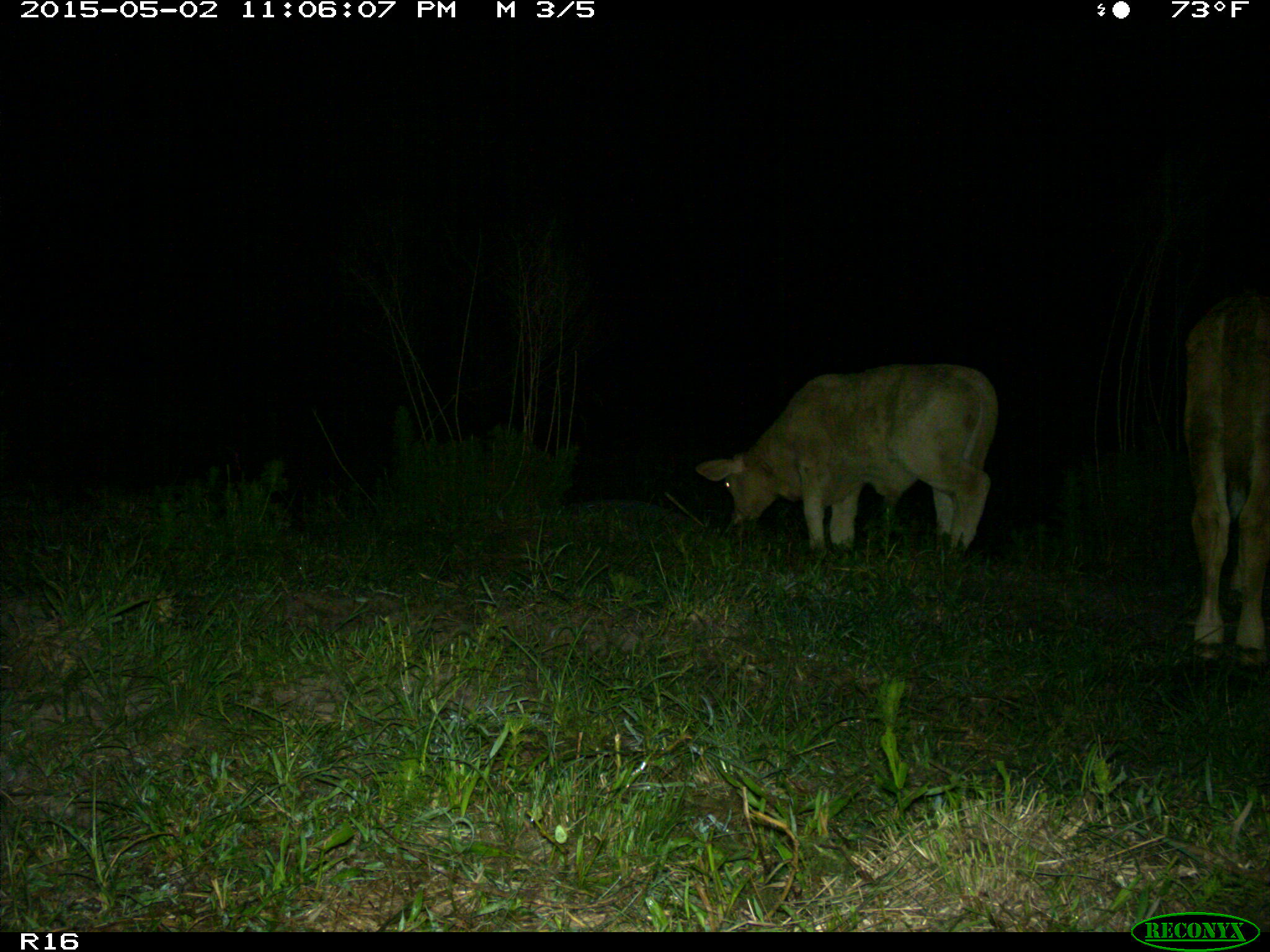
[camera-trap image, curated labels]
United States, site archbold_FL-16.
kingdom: Animalia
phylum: Chordata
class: Mammalia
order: Artiodactyla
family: Bovidae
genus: Bos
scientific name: Bos taurus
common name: domestic cow